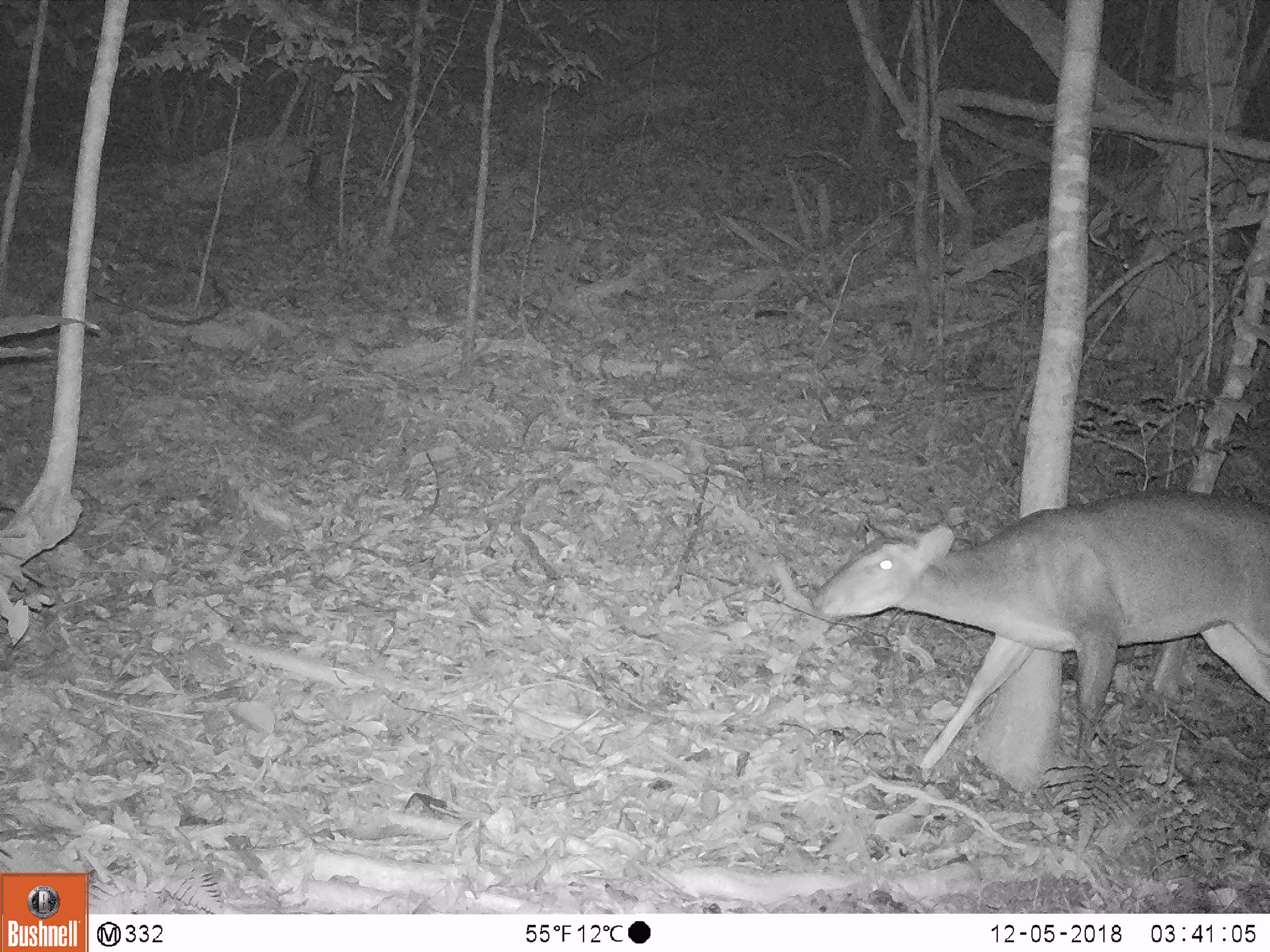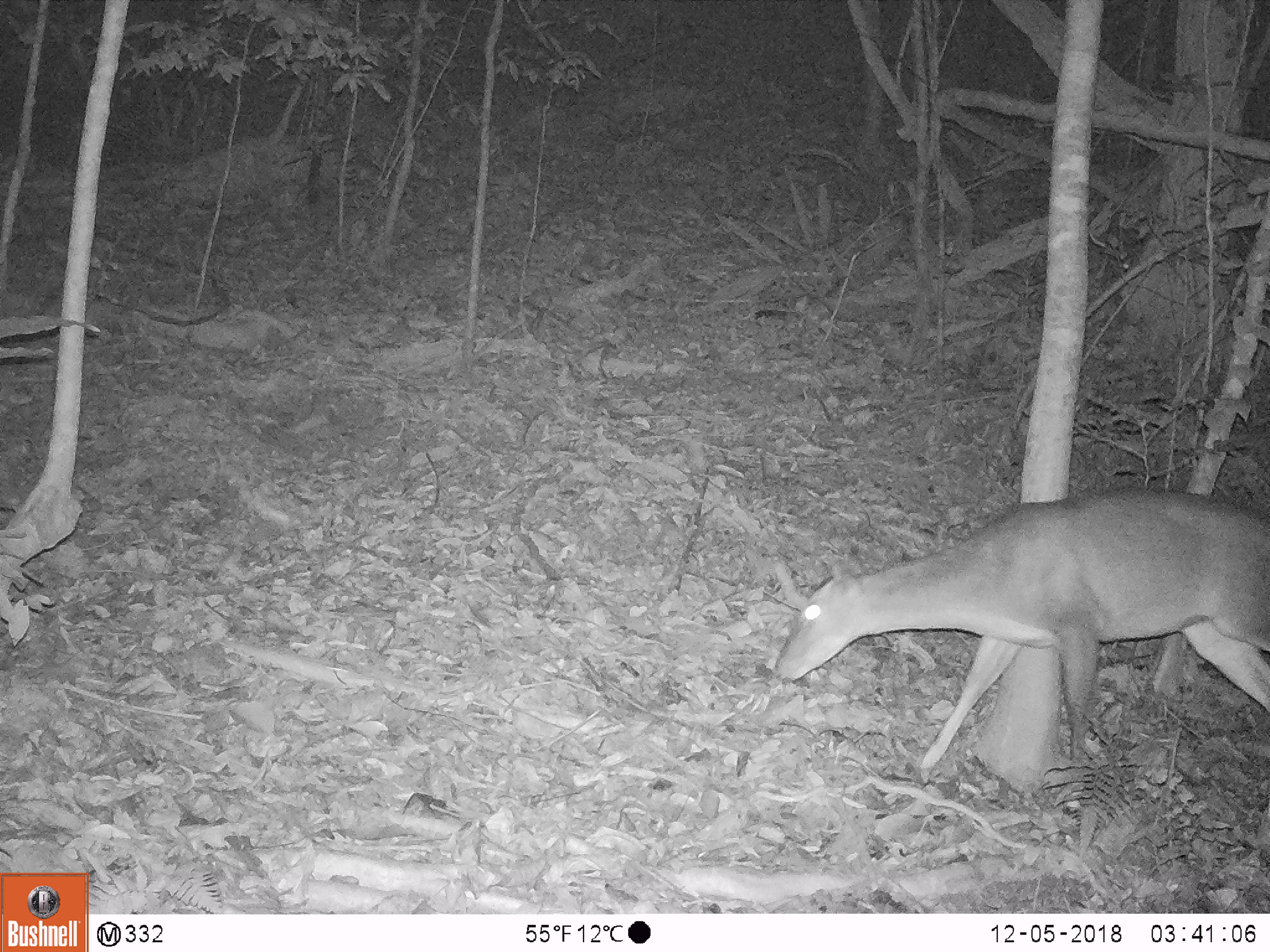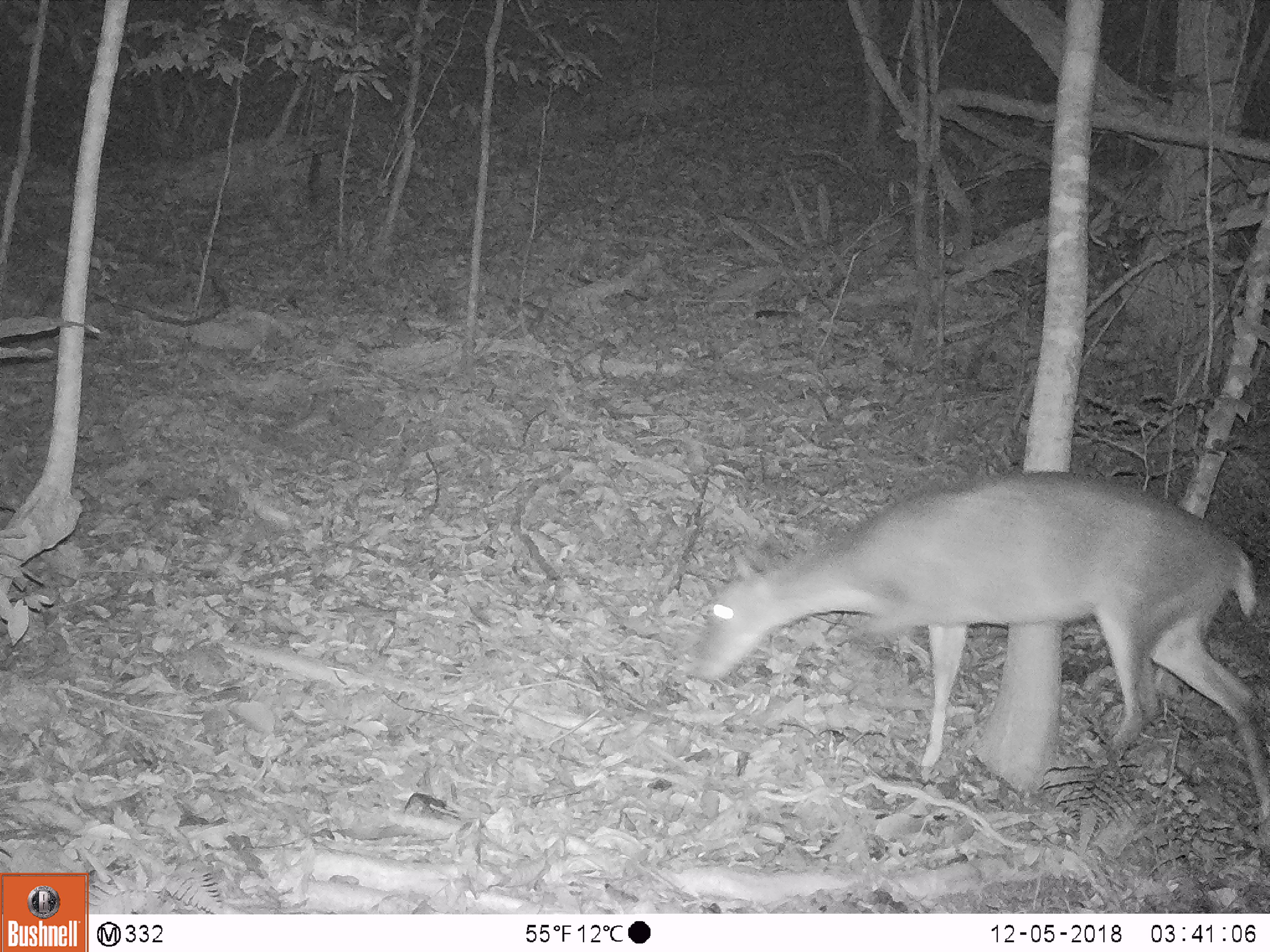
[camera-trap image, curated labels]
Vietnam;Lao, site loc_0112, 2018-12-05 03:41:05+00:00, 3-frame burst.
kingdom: Animalia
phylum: Chordata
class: Mammalia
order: Artiodactyla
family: Cervidae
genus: Muntiacus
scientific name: Muntiacus vuquangensis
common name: large-antlered muntjac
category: large antlered muntjac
Large antlered muntjac (large-antlered muntjac) (Muntiacus vuquangensis). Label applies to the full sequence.